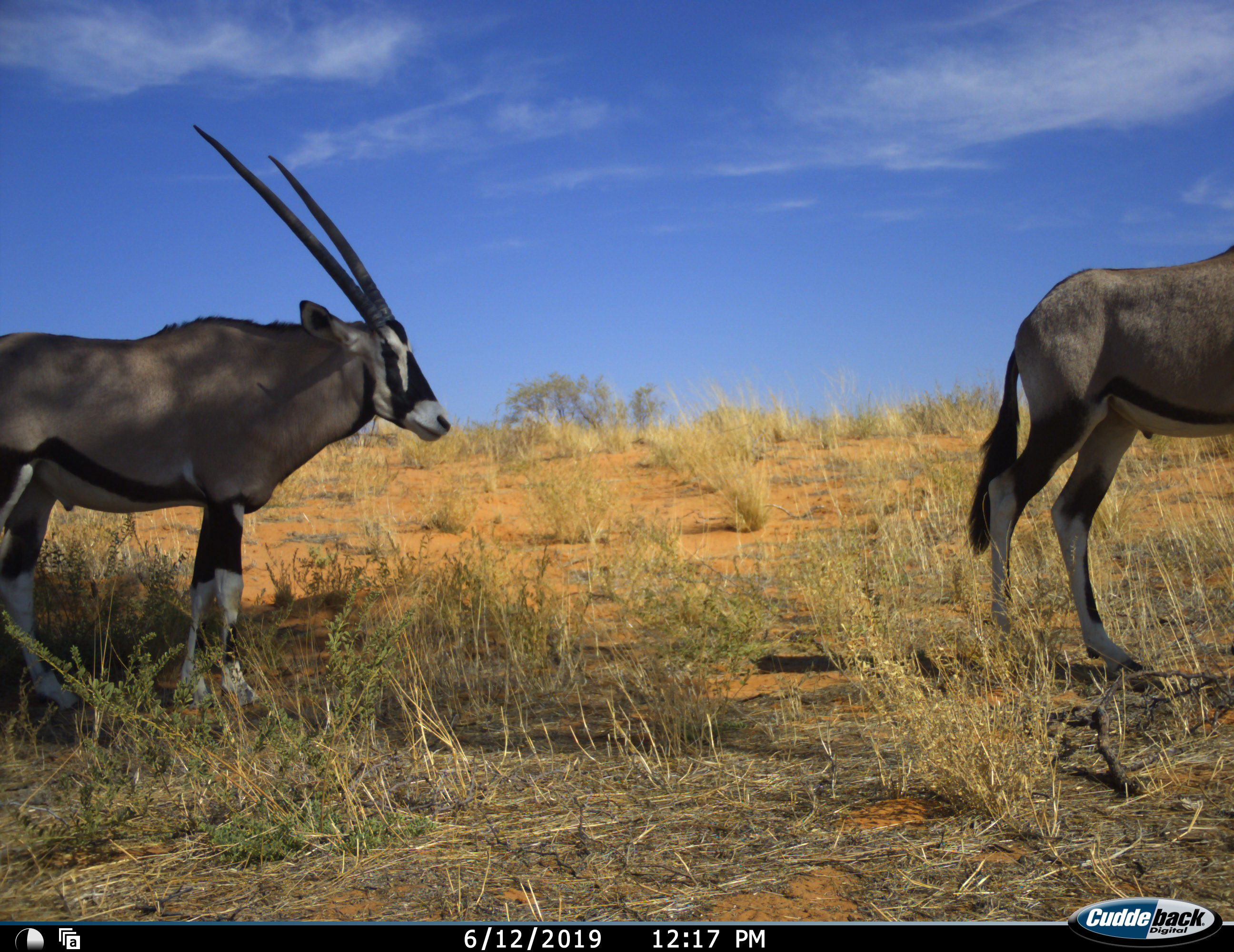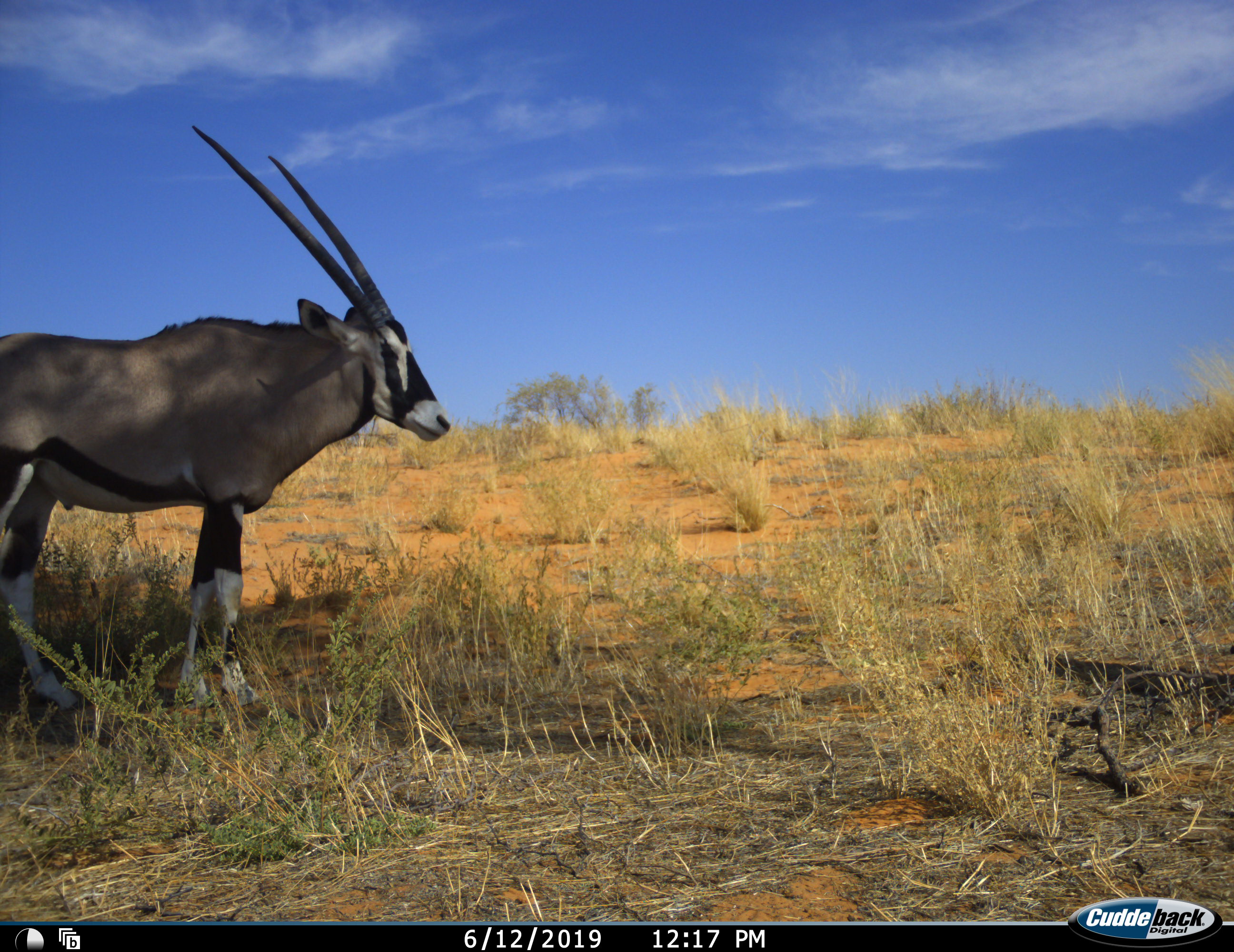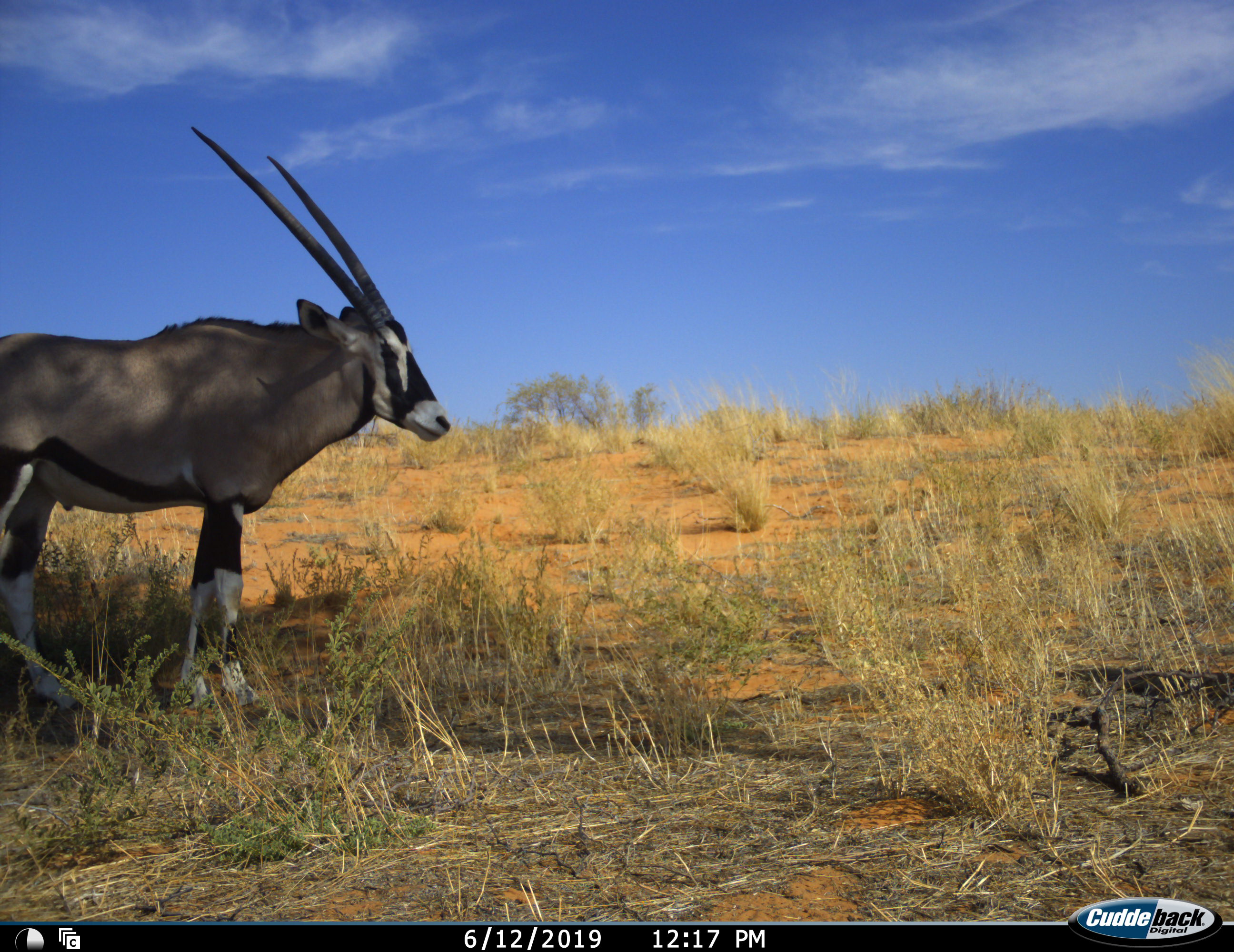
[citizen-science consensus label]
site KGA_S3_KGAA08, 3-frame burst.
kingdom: Animalia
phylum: Chordata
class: Mammalia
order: Artiodactyla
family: Bovidae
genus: Oryx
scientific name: Oryx gazella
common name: gemsbok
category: oryx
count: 2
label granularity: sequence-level